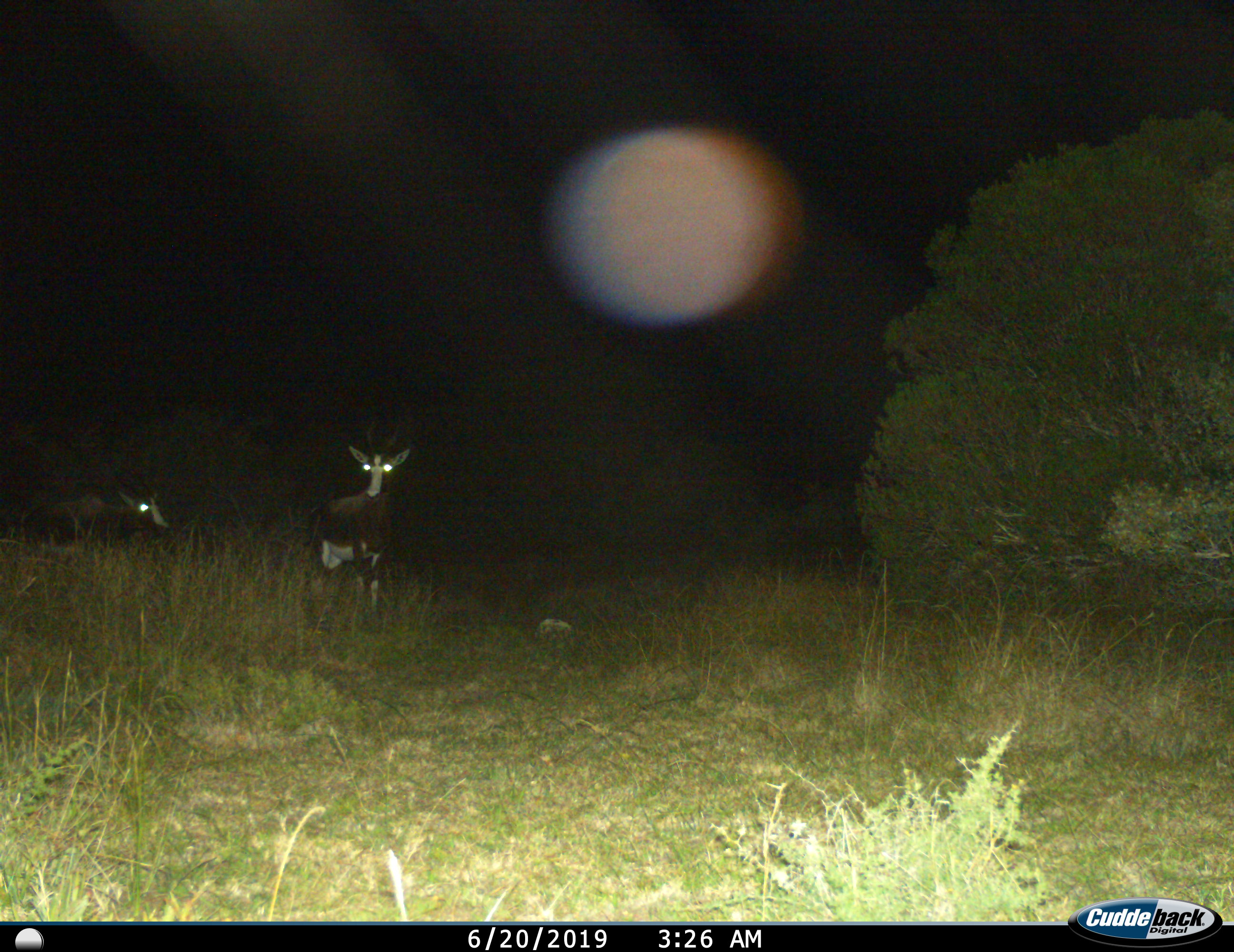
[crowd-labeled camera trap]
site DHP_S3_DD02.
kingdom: Animalia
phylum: Chordata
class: Mammalia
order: Artiodactyla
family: Bovidae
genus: Damaliscus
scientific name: Damaliscus pygargus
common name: bontebok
Bontebok (Damaliscus pygargus), count 2. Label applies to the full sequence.